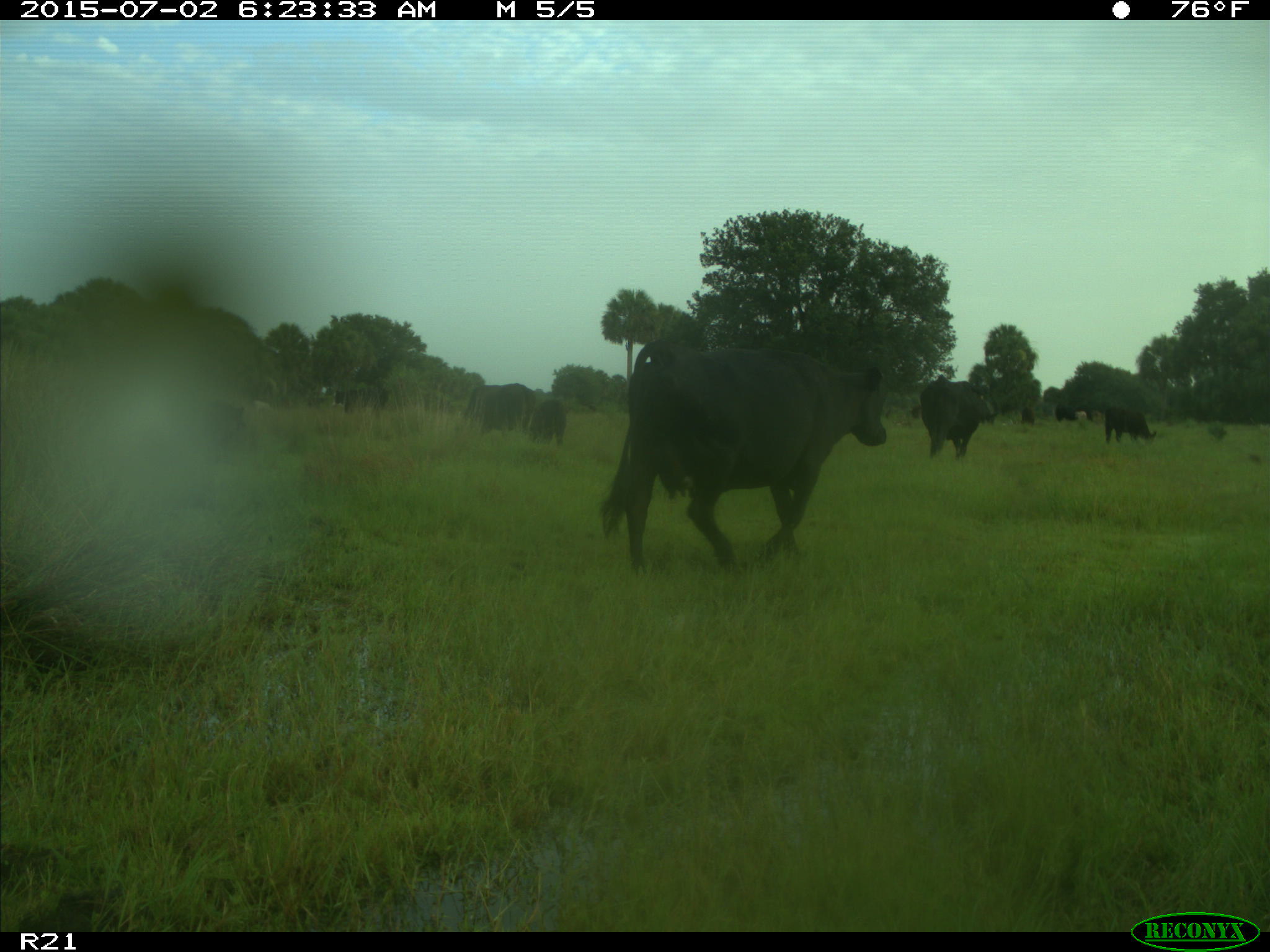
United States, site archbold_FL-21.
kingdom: Animalia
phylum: Chordata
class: Mammalia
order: Artiodactyla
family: Bovidae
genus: Bos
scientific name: Bos taurus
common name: domestic cow